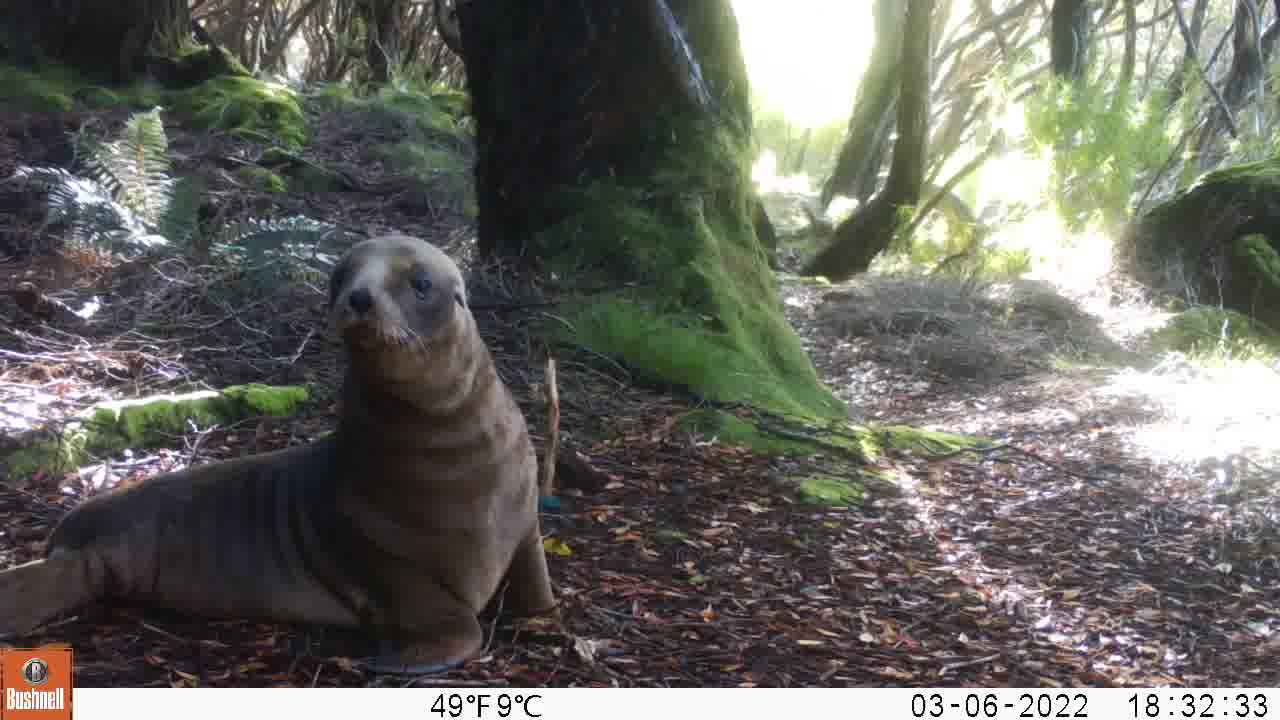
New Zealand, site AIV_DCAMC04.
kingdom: Animalia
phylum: Chordata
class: Mammalia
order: Carnivora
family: Otariidae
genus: Phocarctos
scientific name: Phocarctos hookeri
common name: new zealand sea lion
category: sealion